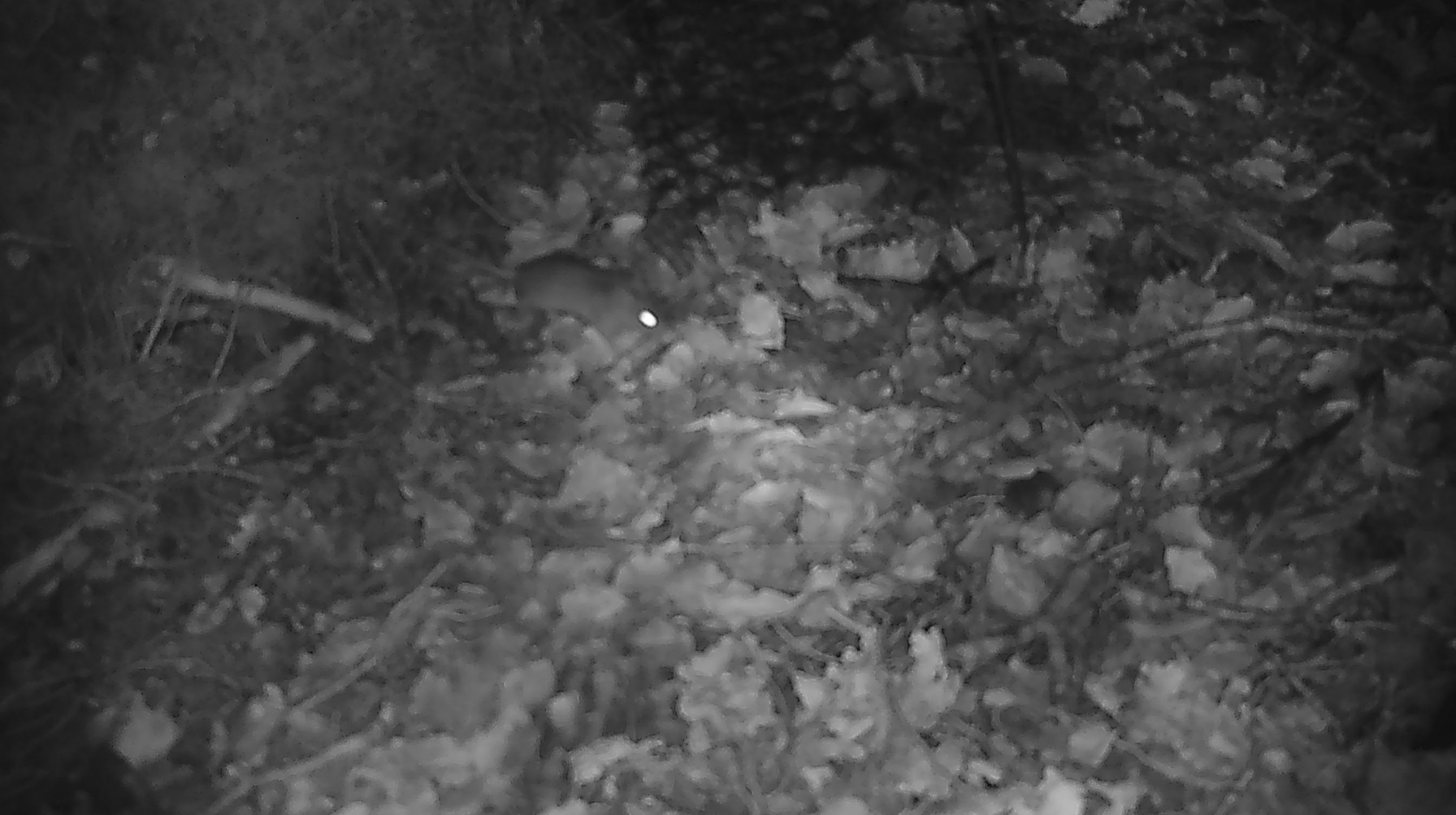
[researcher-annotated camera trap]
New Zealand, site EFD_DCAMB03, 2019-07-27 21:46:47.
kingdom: Animalia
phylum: Chordata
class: Mammalia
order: Rodentia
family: Muridae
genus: Mus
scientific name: Mus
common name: mouse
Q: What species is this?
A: Mouse (Mus).